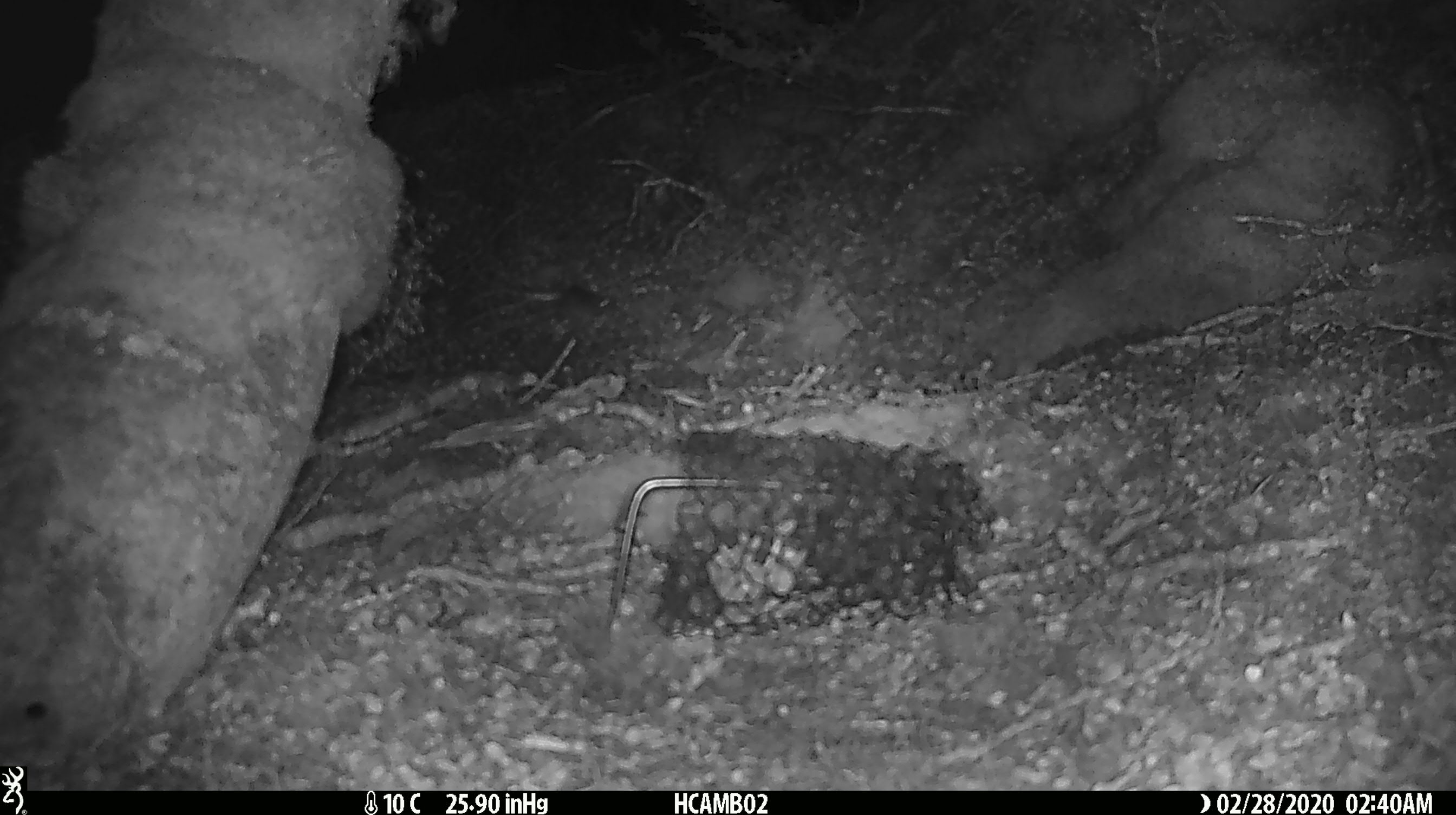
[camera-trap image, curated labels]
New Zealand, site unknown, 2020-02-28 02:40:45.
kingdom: Animalia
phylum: Chordata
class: Mammalia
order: Rodentia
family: Muridae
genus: Mus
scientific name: Mus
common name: mouse